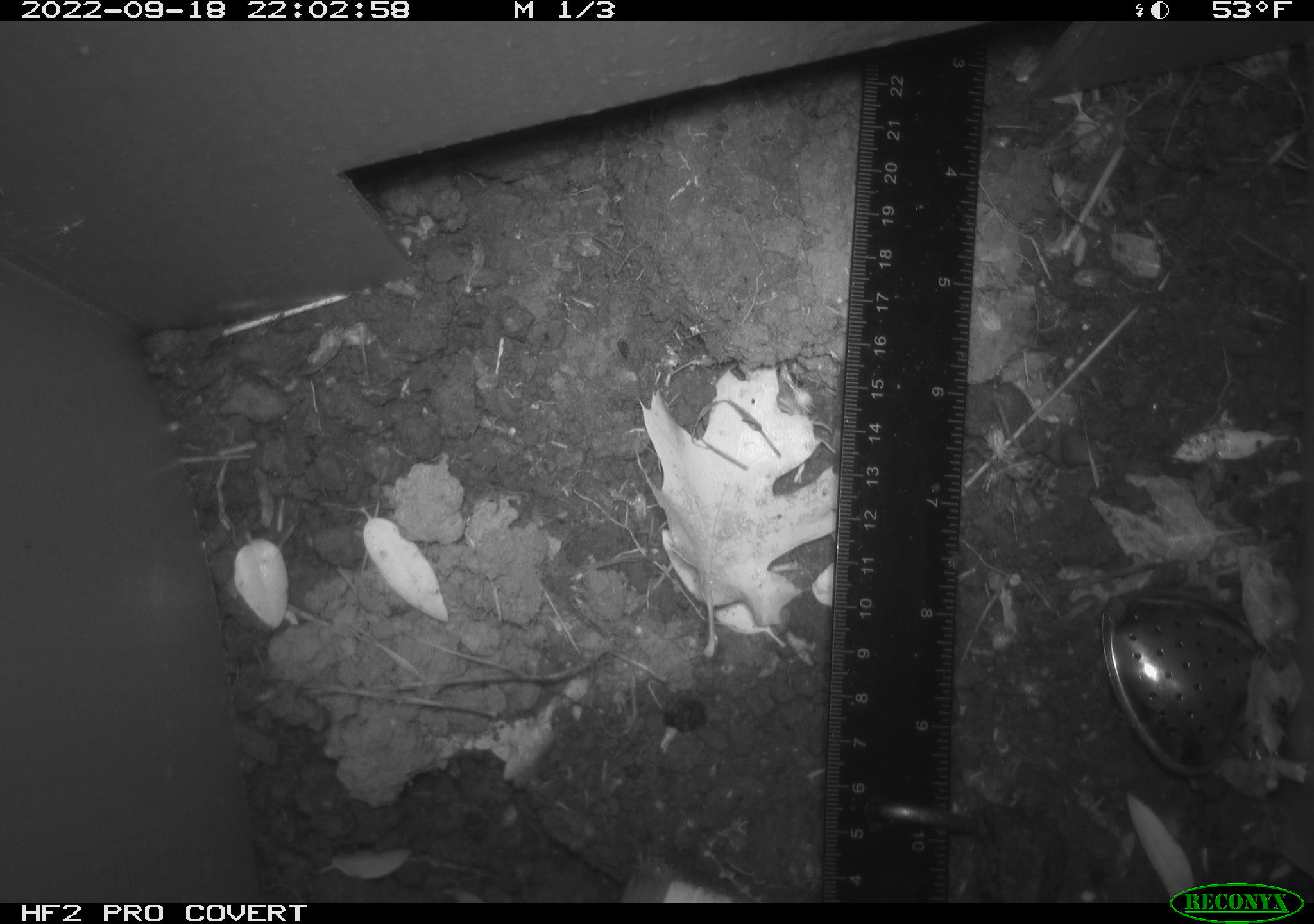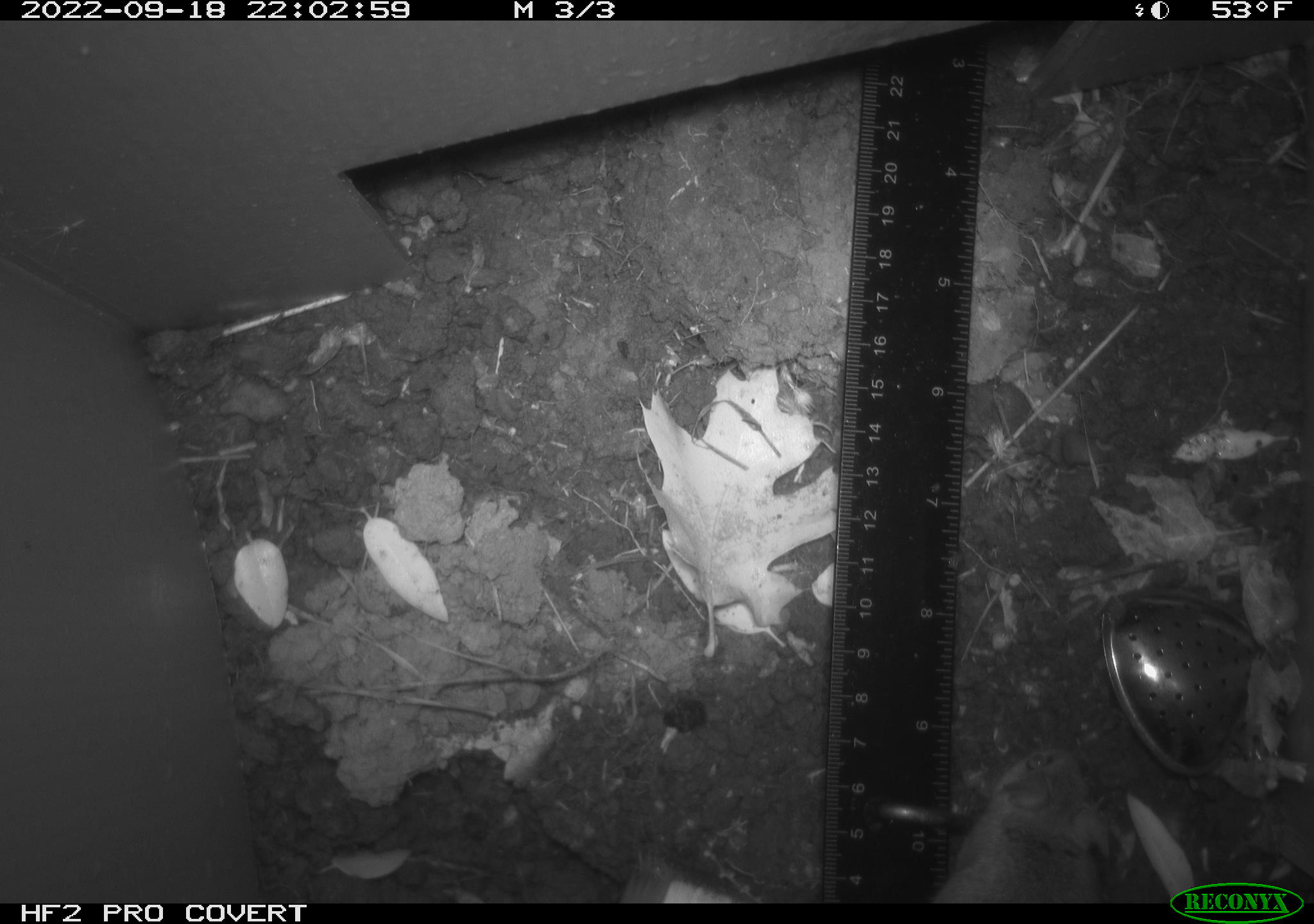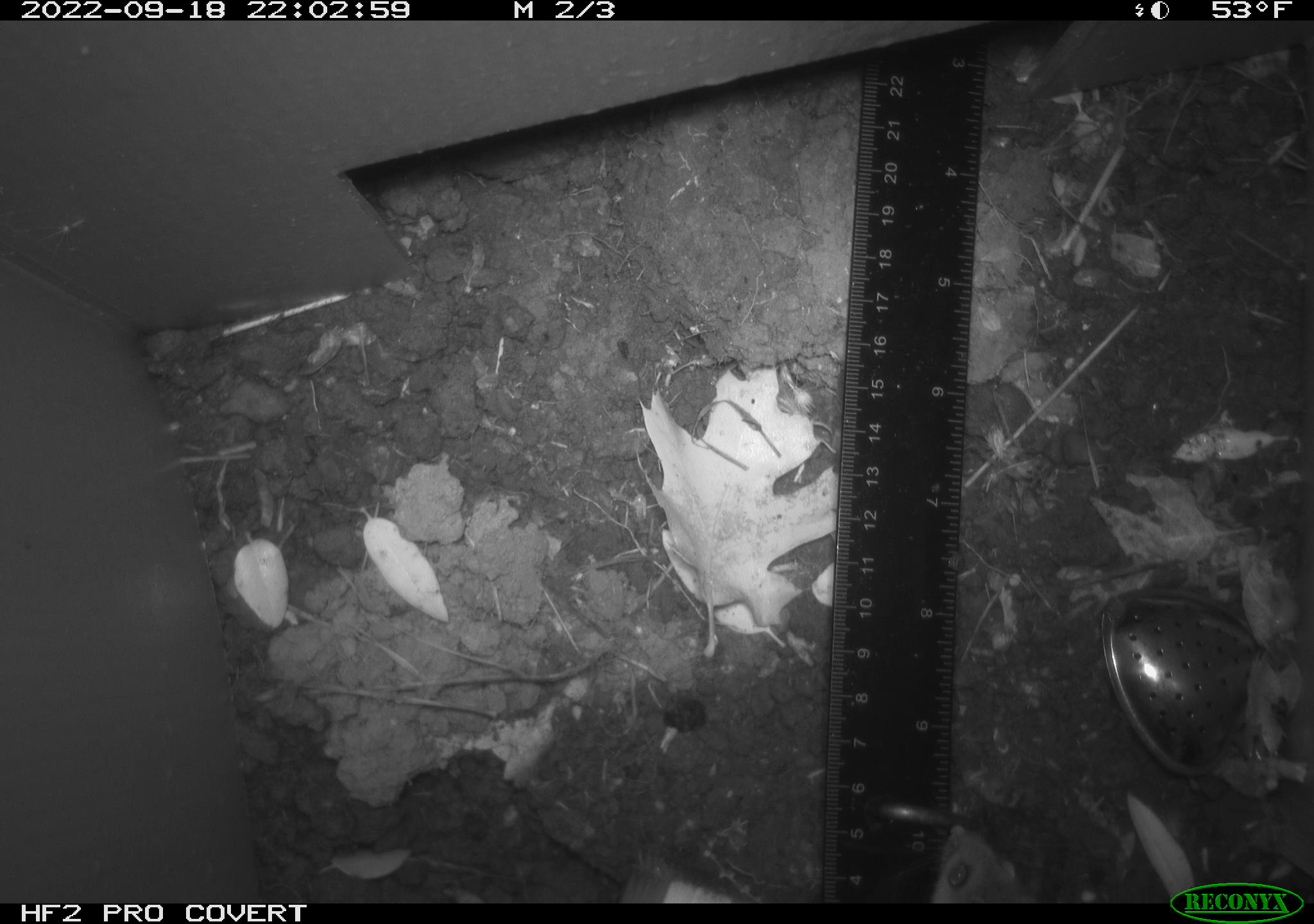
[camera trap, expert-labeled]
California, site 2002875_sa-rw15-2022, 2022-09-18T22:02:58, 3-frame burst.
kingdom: Animalia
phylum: Chordata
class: Mammalia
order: Rodentia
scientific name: Rodentia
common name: mouse species